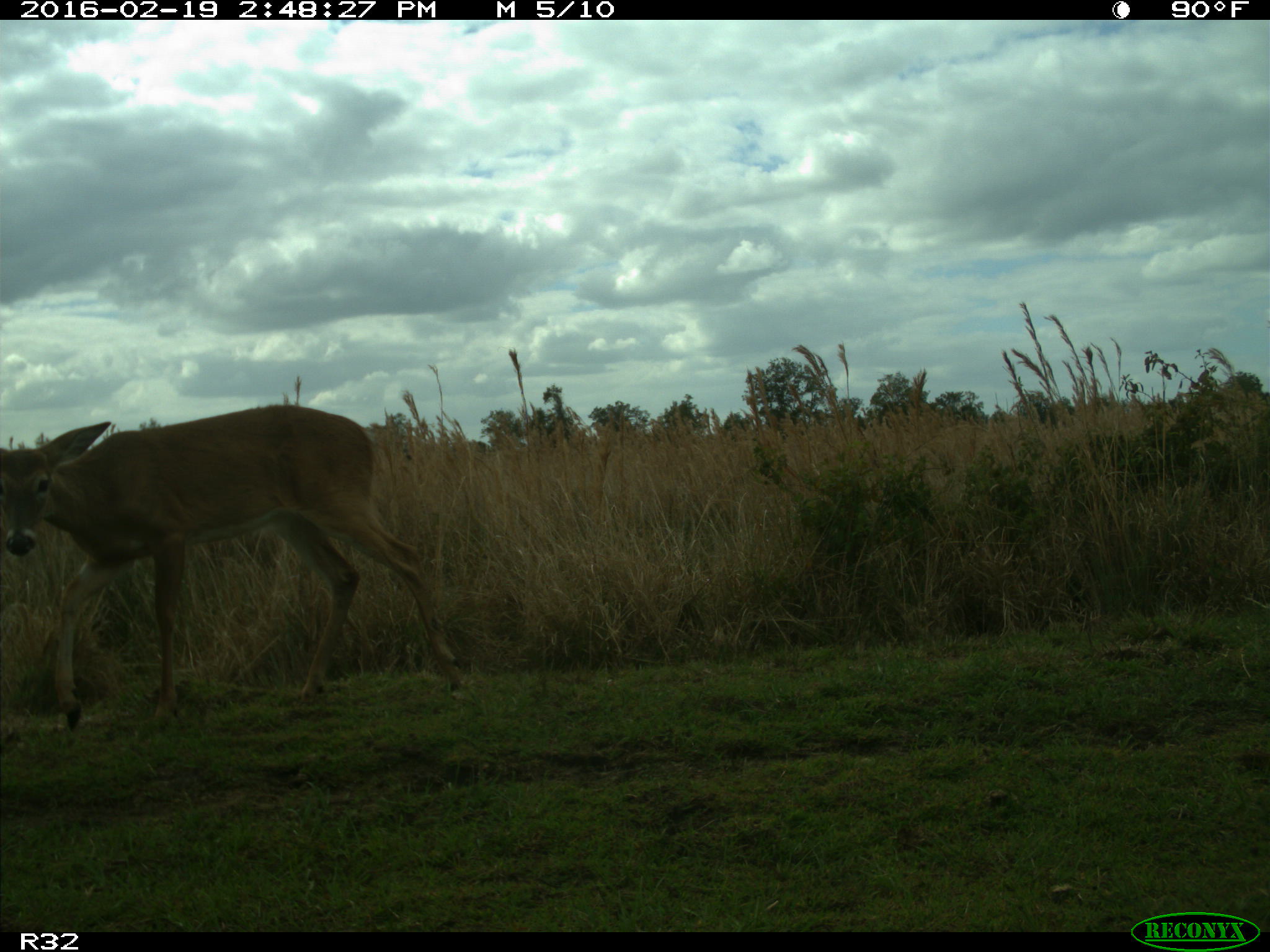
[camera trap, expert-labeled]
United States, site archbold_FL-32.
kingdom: Animalia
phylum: Chordata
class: Mammalia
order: Artiodactyla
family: Cervidae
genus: Odocoileus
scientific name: Odocoileus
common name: deer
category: unidentified deer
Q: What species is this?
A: Unidentified deer (deer) (Odocoileus).